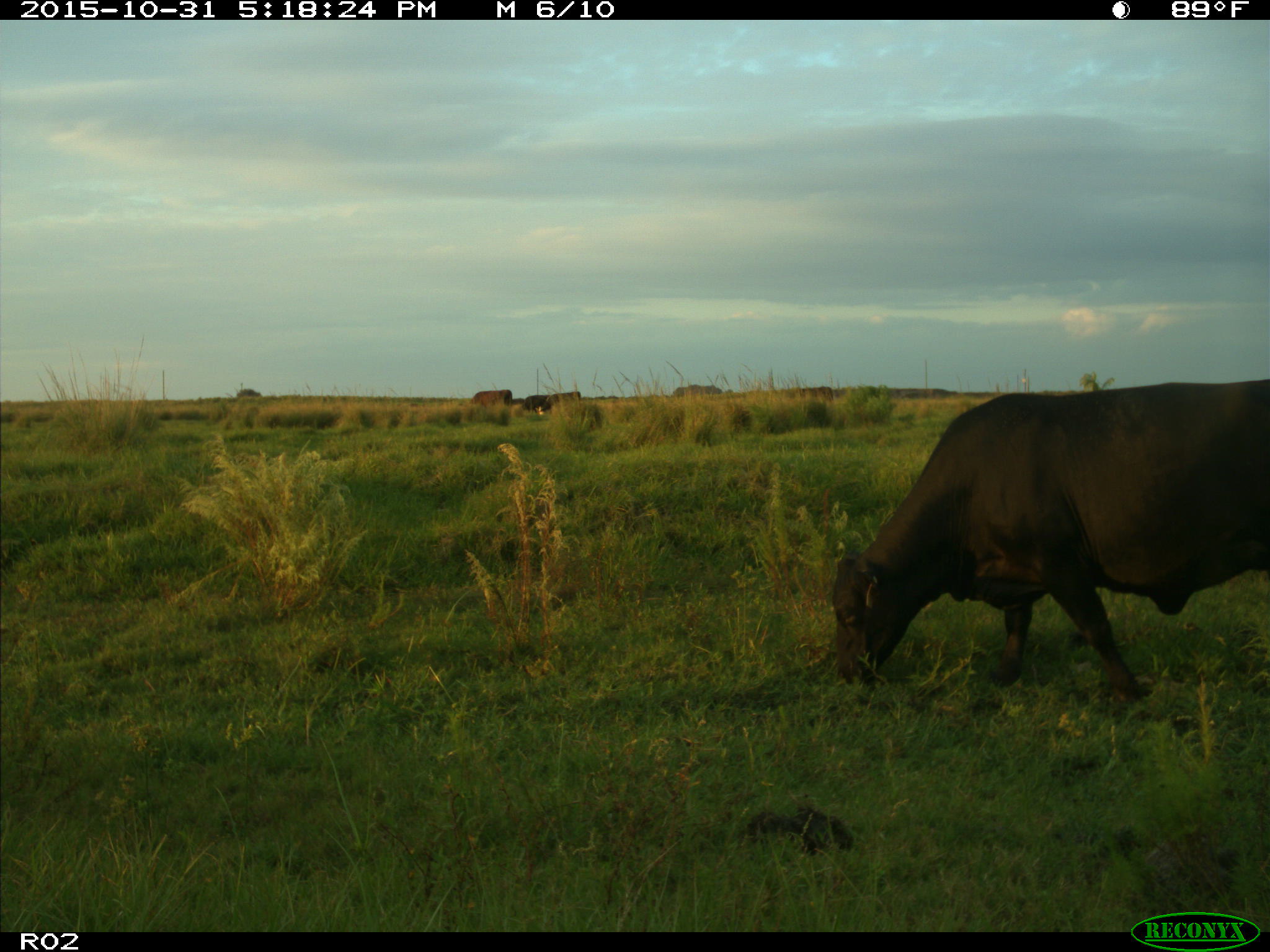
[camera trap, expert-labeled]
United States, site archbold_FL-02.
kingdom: Animalia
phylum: Chordata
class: Mammalia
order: Artiodactyla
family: Bovidae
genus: Bos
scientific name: Bos taurus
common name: domestic cow